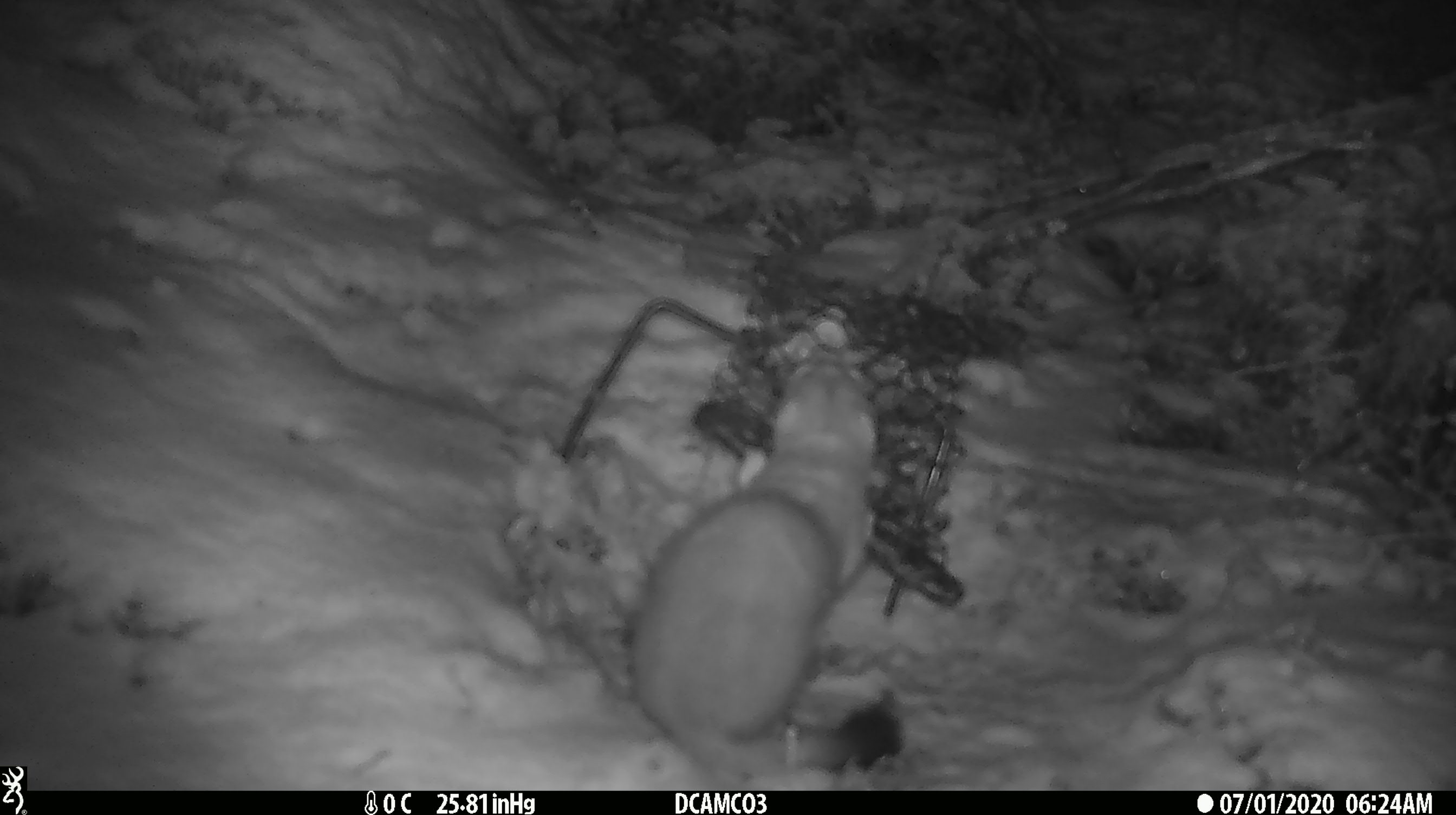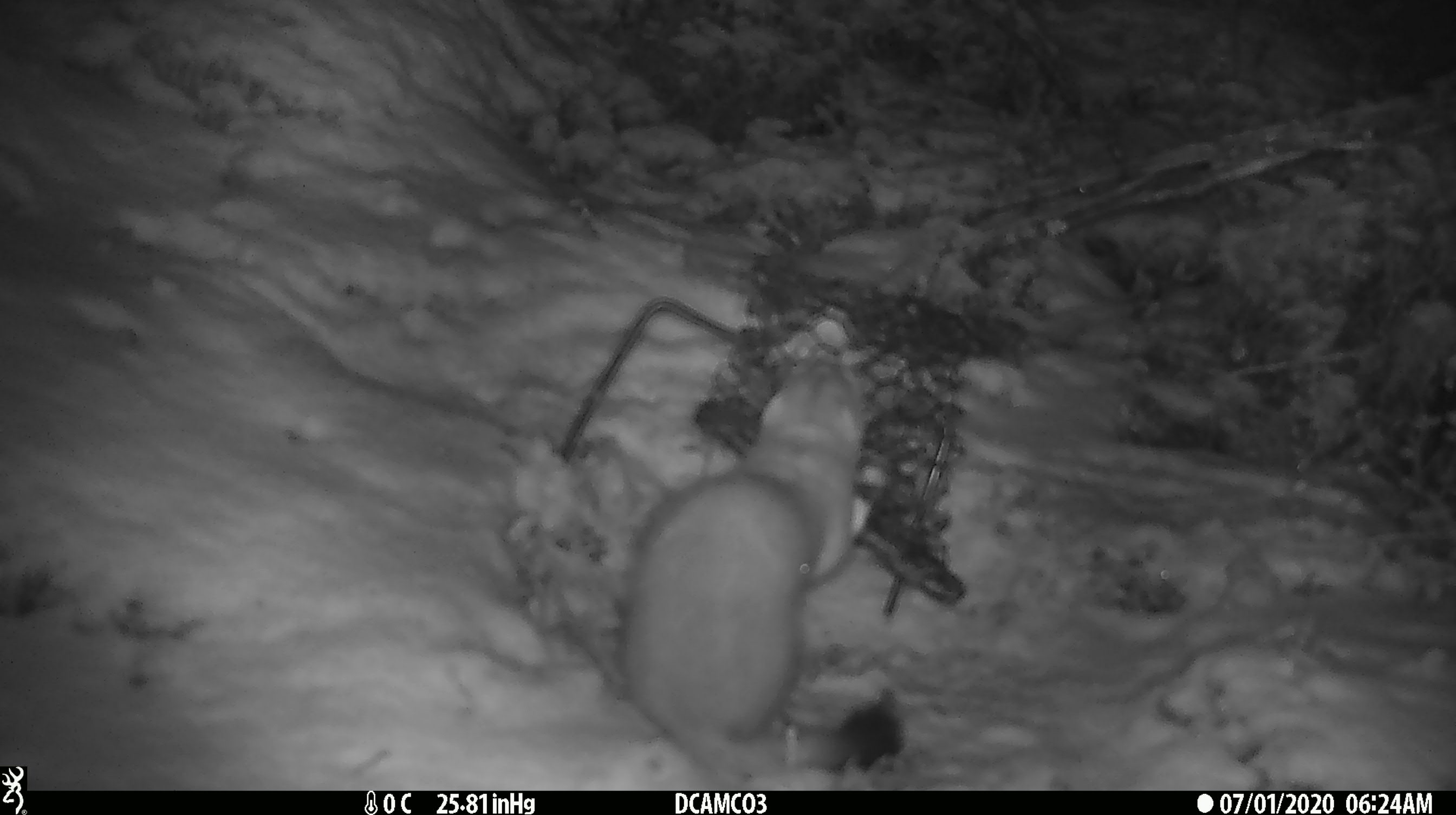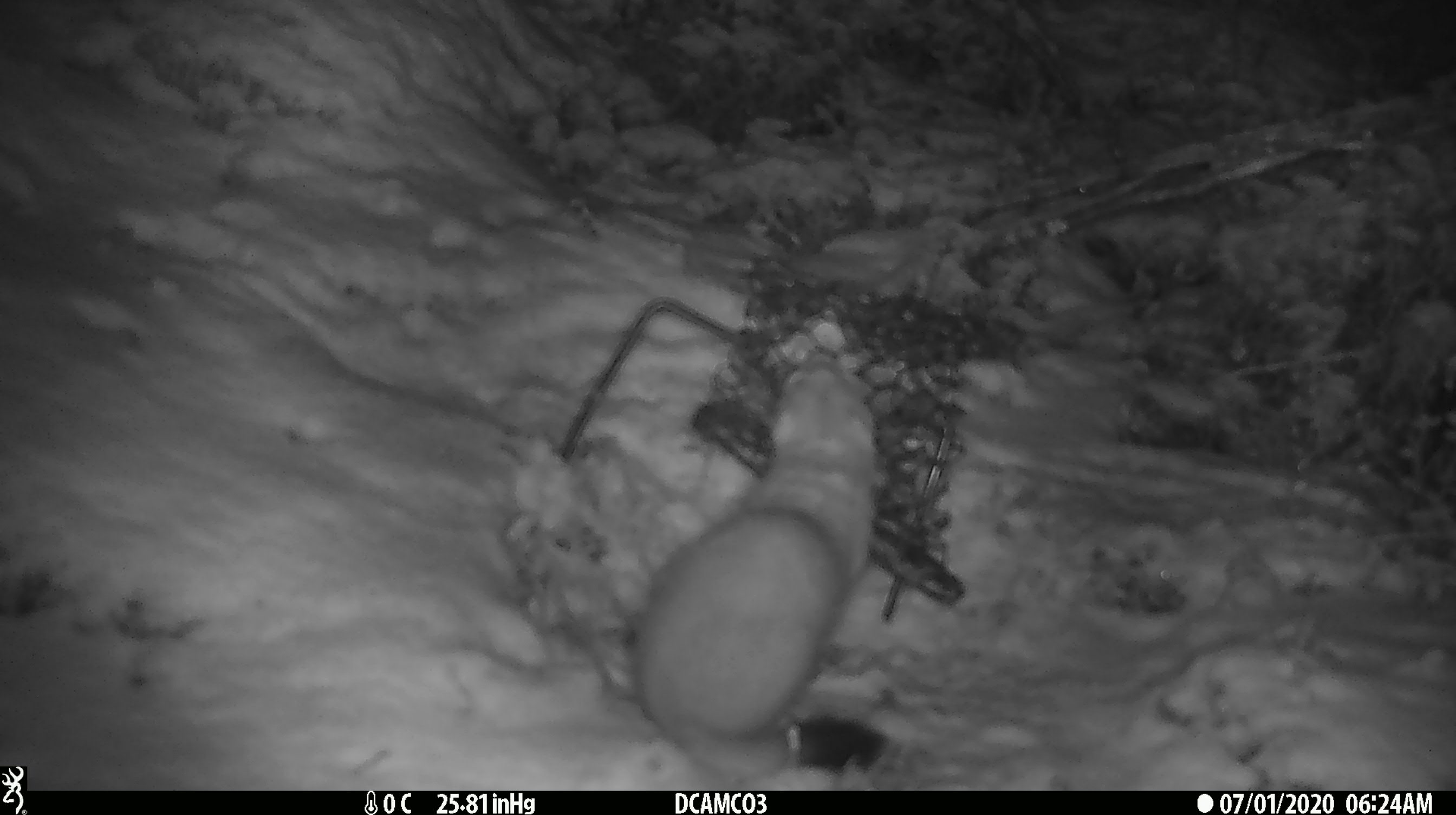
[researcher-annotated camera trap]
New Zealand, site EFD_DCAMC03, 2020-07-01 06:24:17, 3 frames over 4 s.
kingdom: Animalia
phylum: Chordata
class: Mammalia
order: Carnivora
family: Mustelidae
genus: Mustela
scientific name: Mustela erminea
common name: stoat